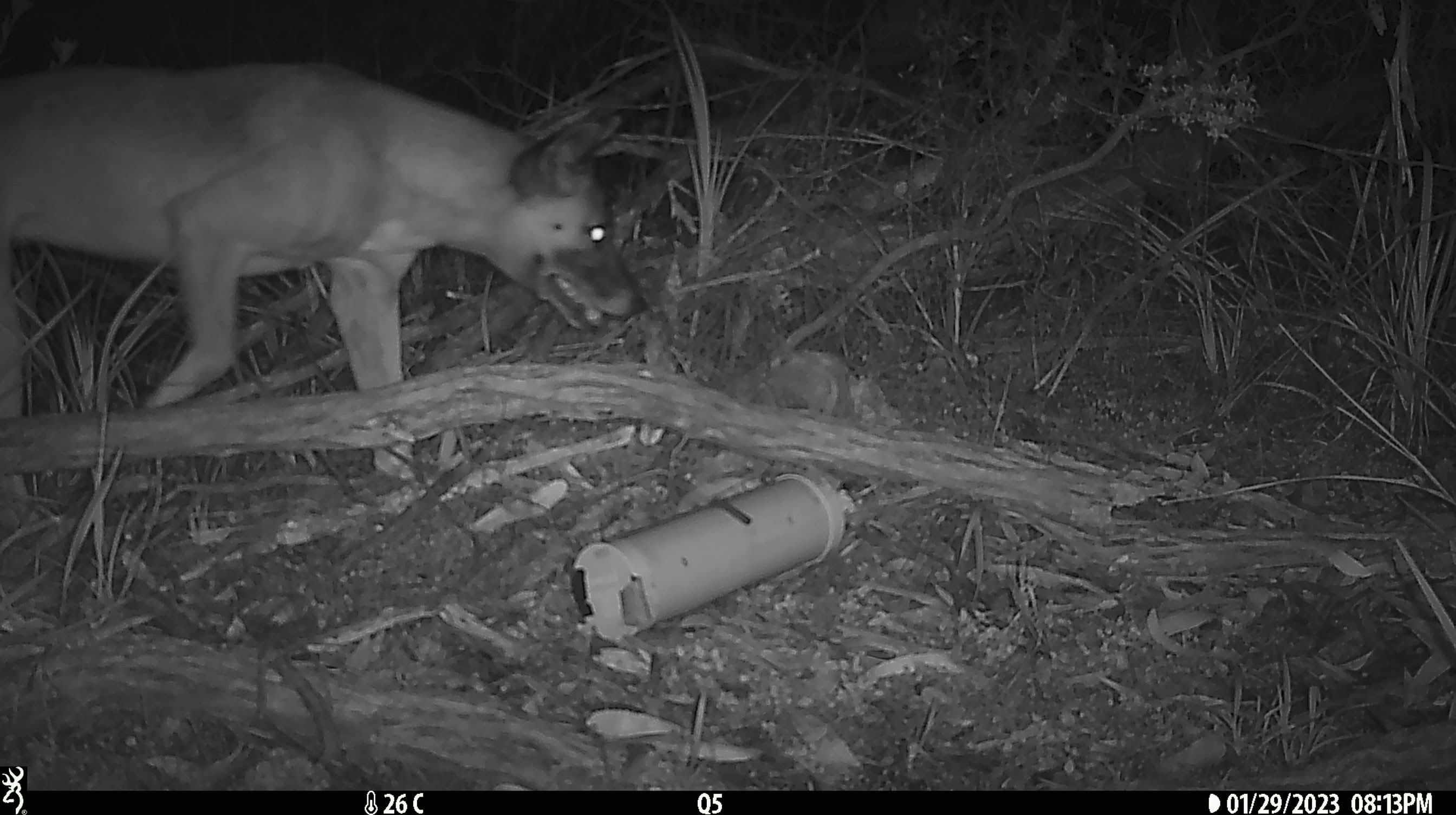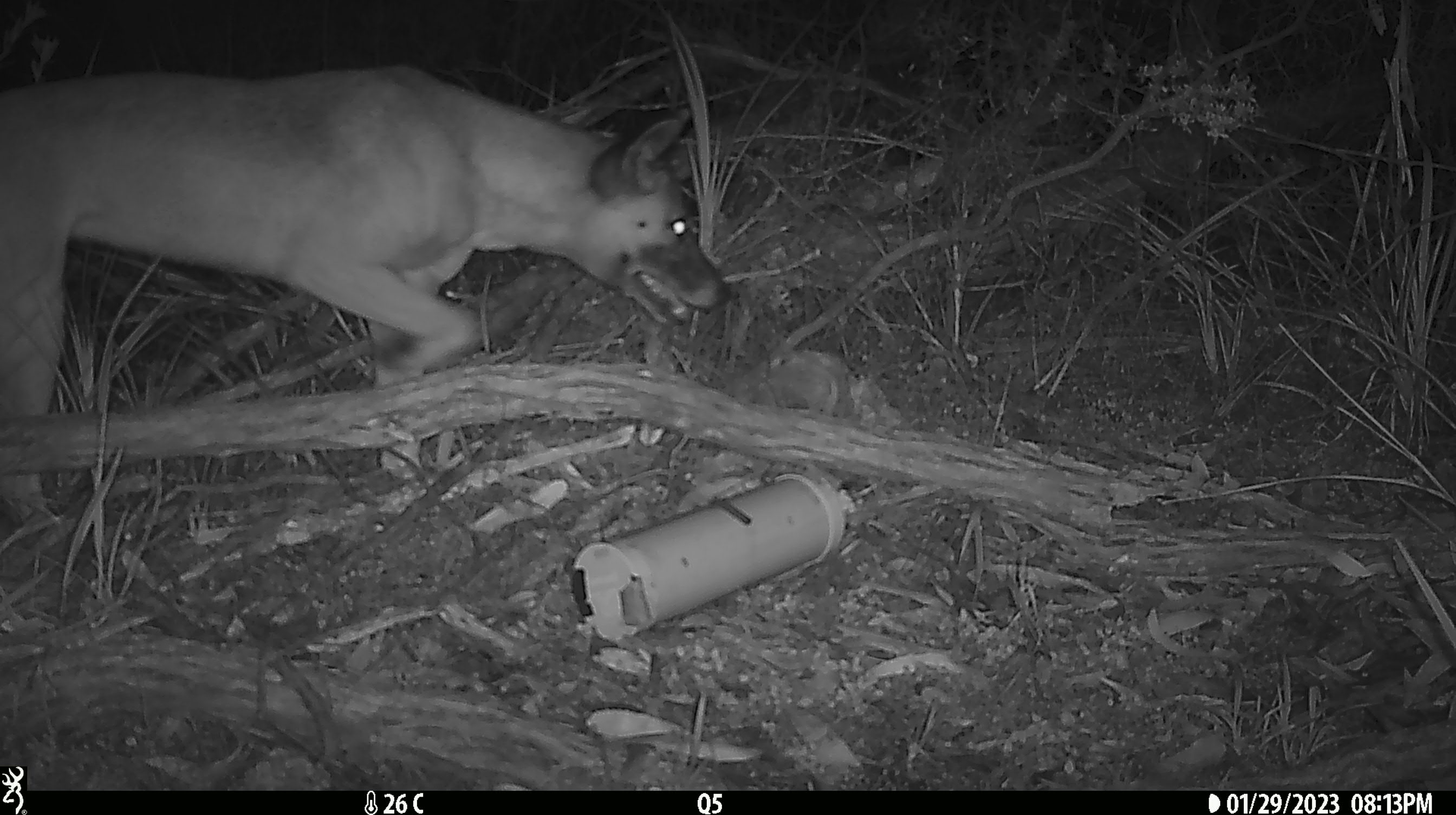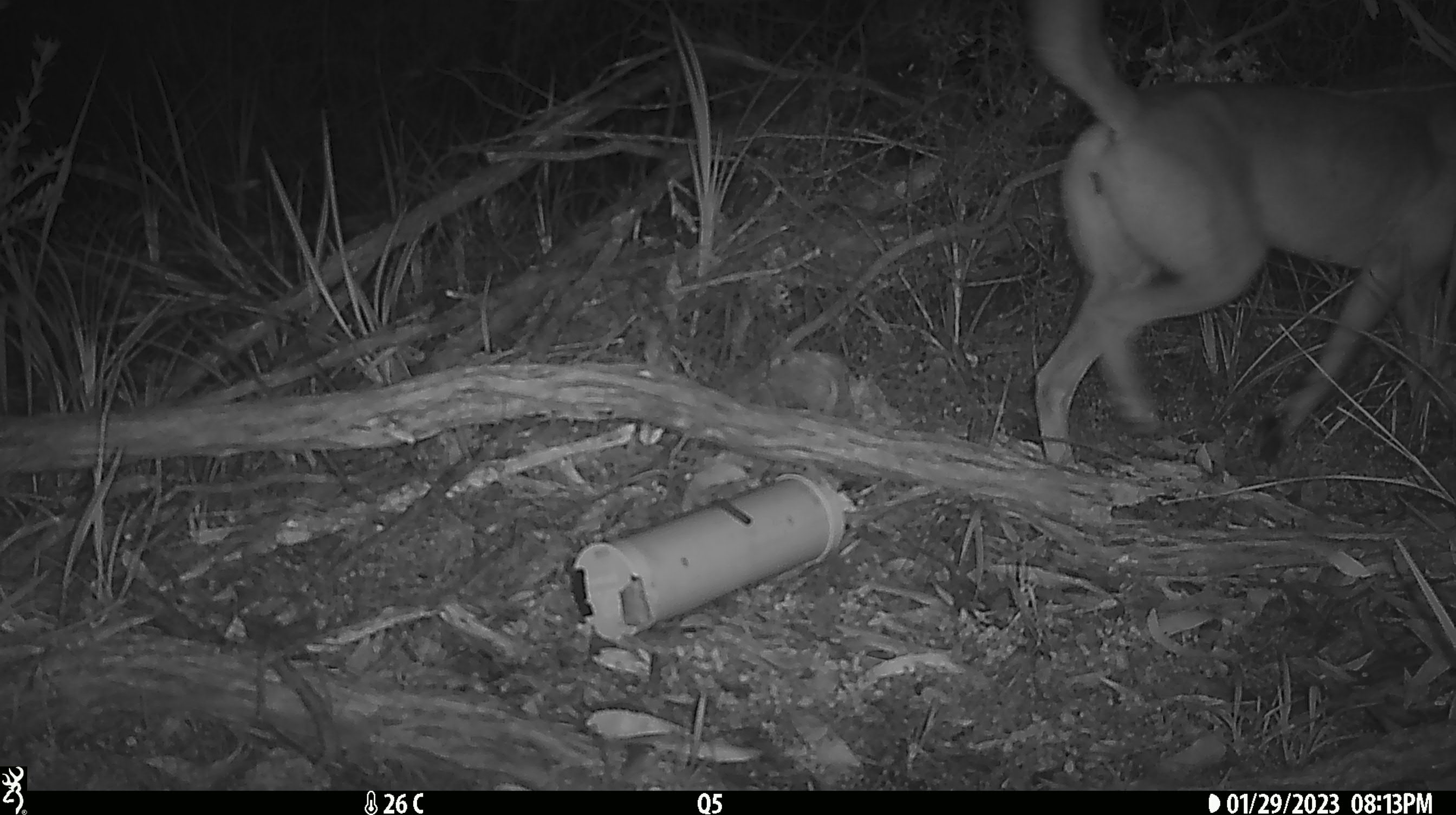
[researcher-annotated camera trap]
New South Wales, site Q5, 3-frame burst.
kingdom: Animalia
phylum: Chordata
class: Mammalia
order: Carnivora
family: Canidae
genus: Canis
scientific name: Canis familiaris dingo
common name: dingo